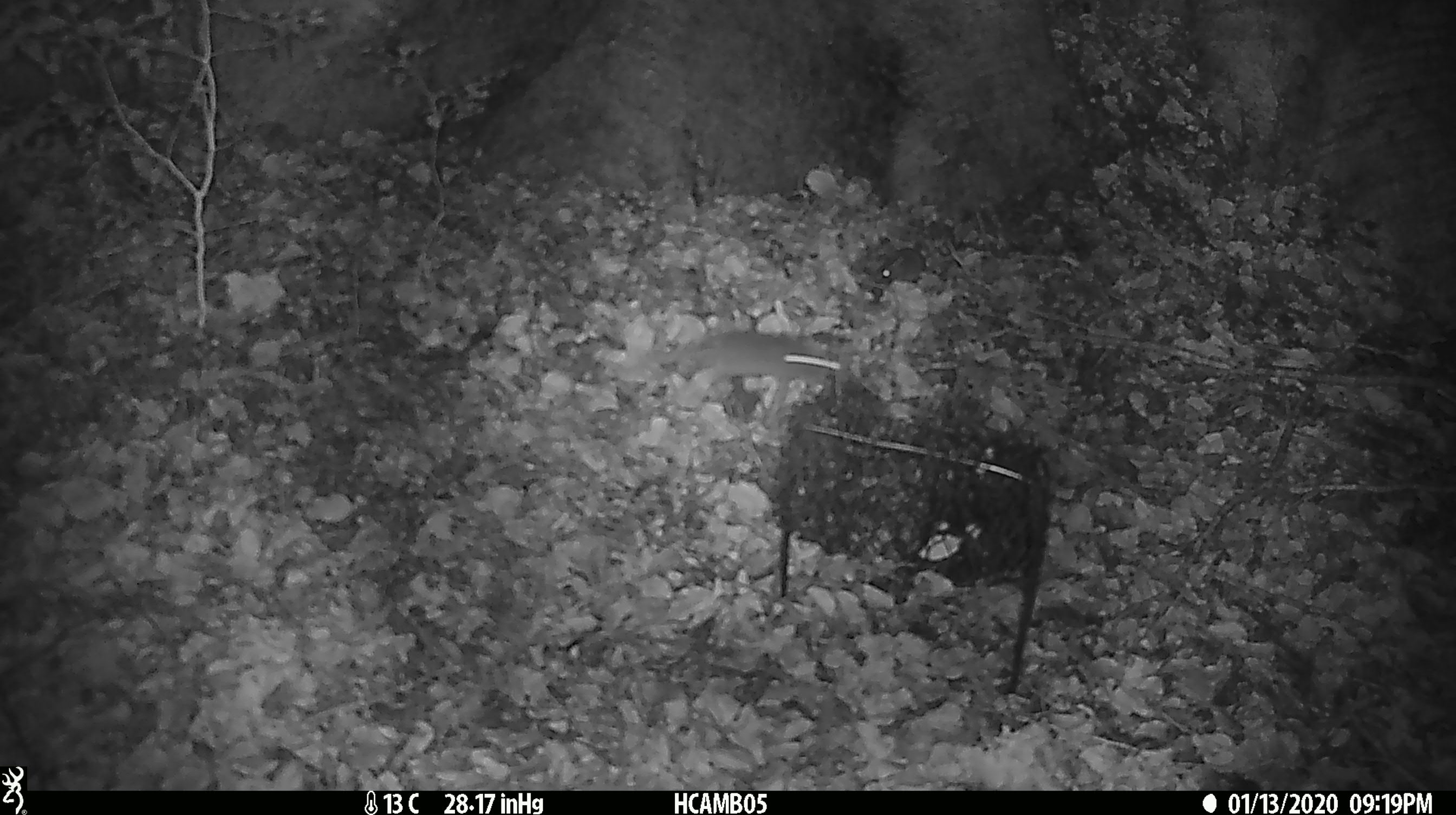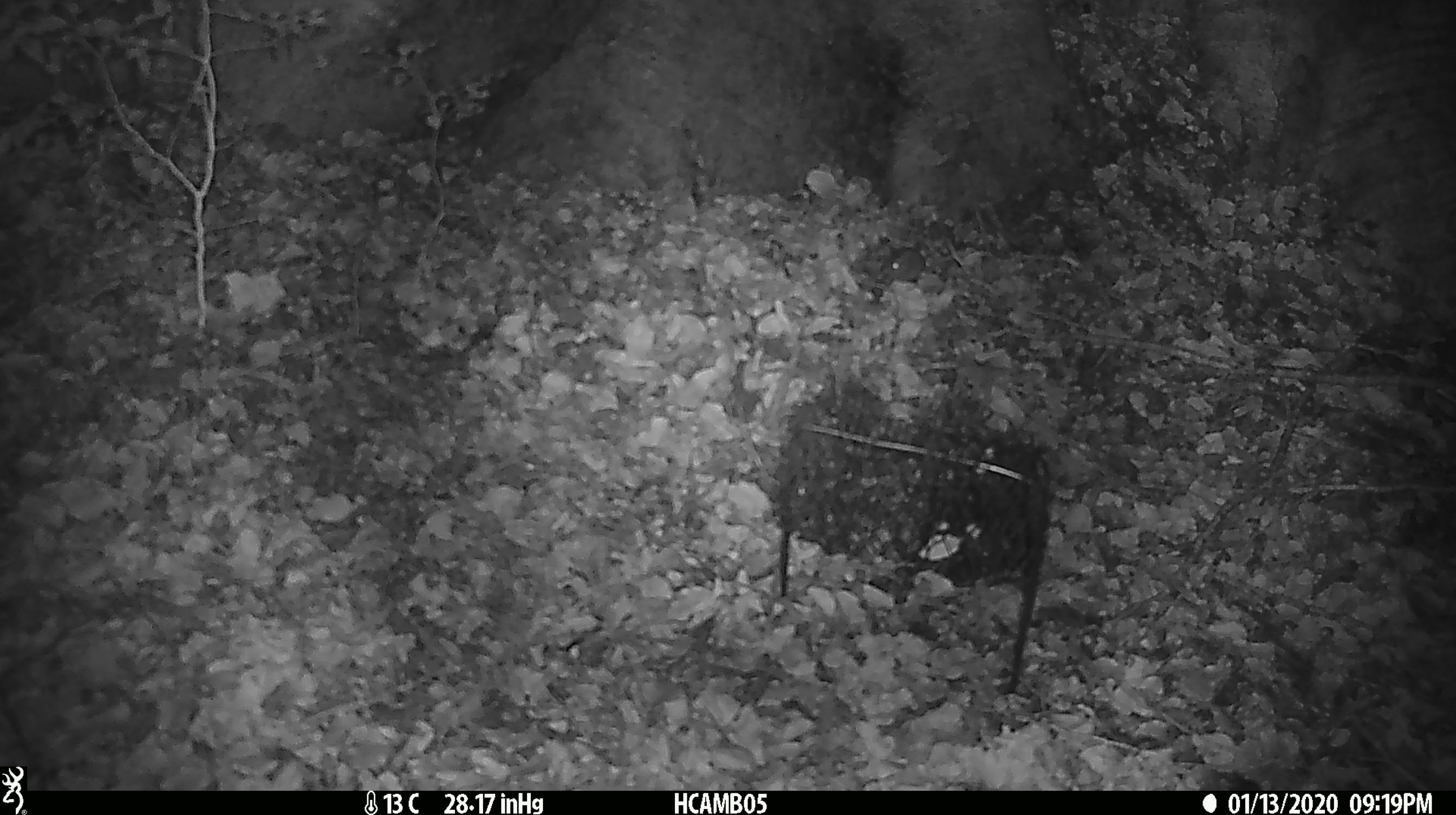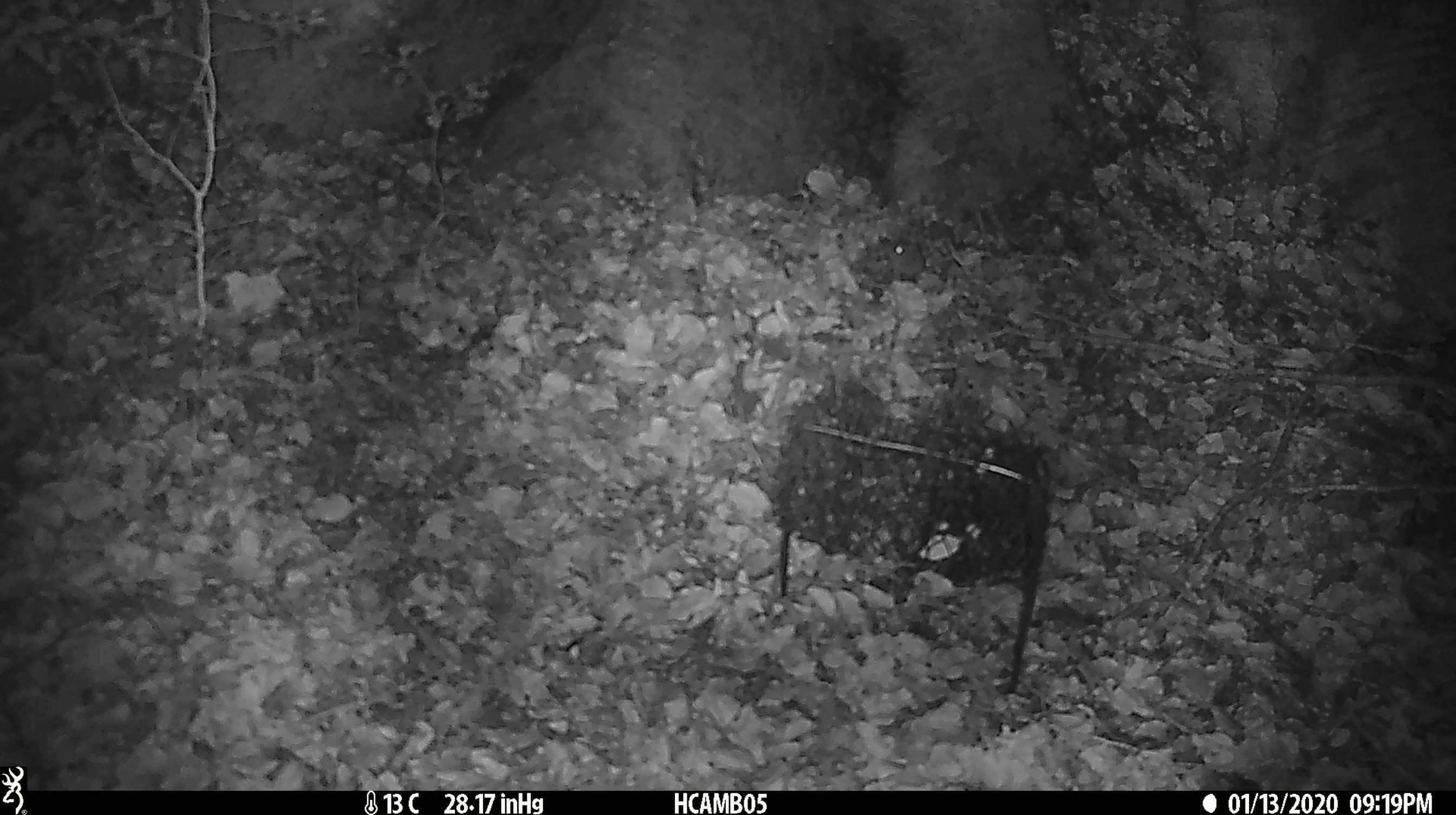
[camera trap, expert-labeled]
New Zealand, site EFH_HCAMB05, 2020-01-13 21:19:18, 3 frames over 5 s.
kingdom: Animalia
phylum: Chordata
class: Mammalia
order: Rodentia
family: Muridae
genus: Mus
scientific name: Mus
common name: mouse